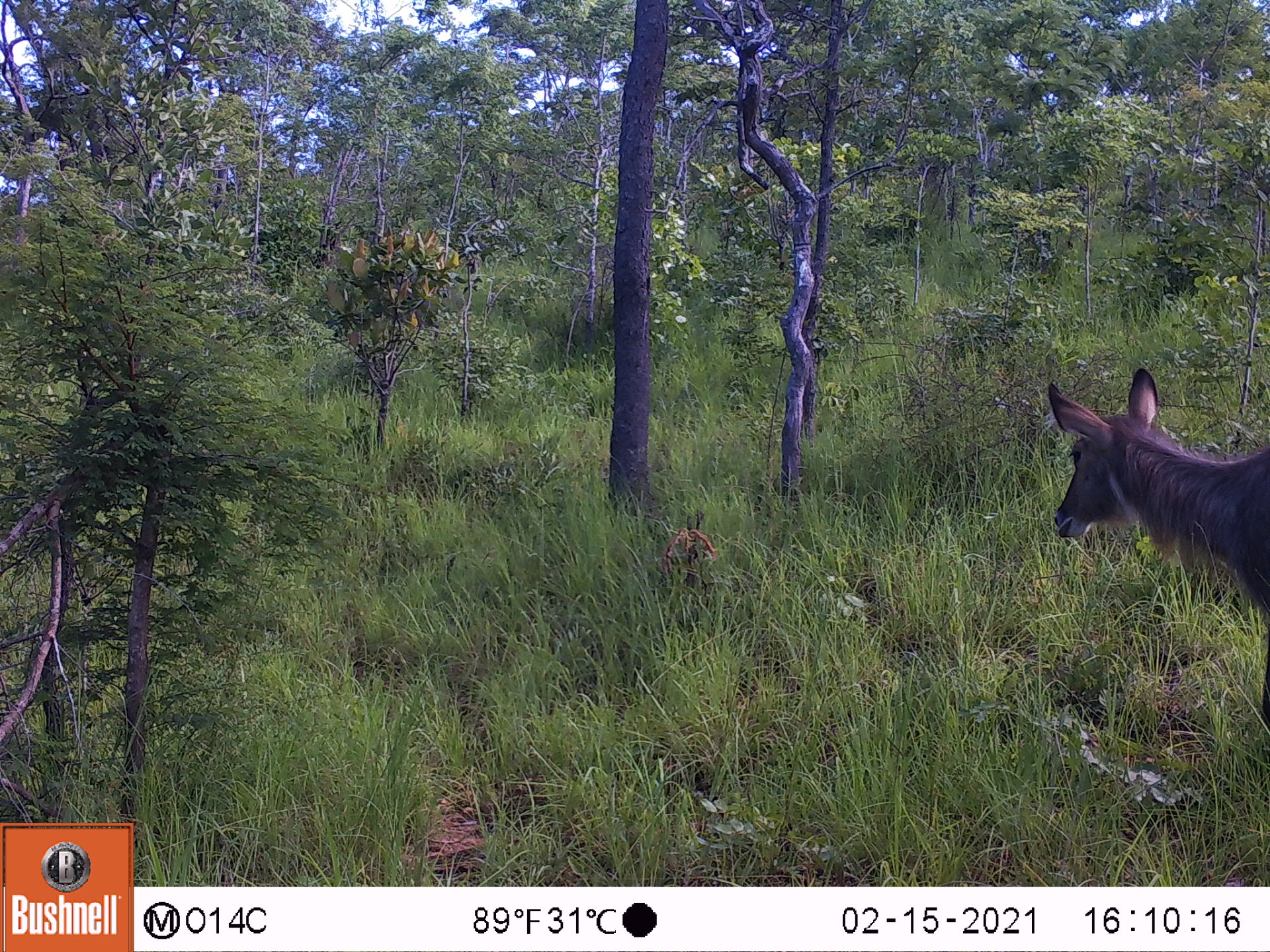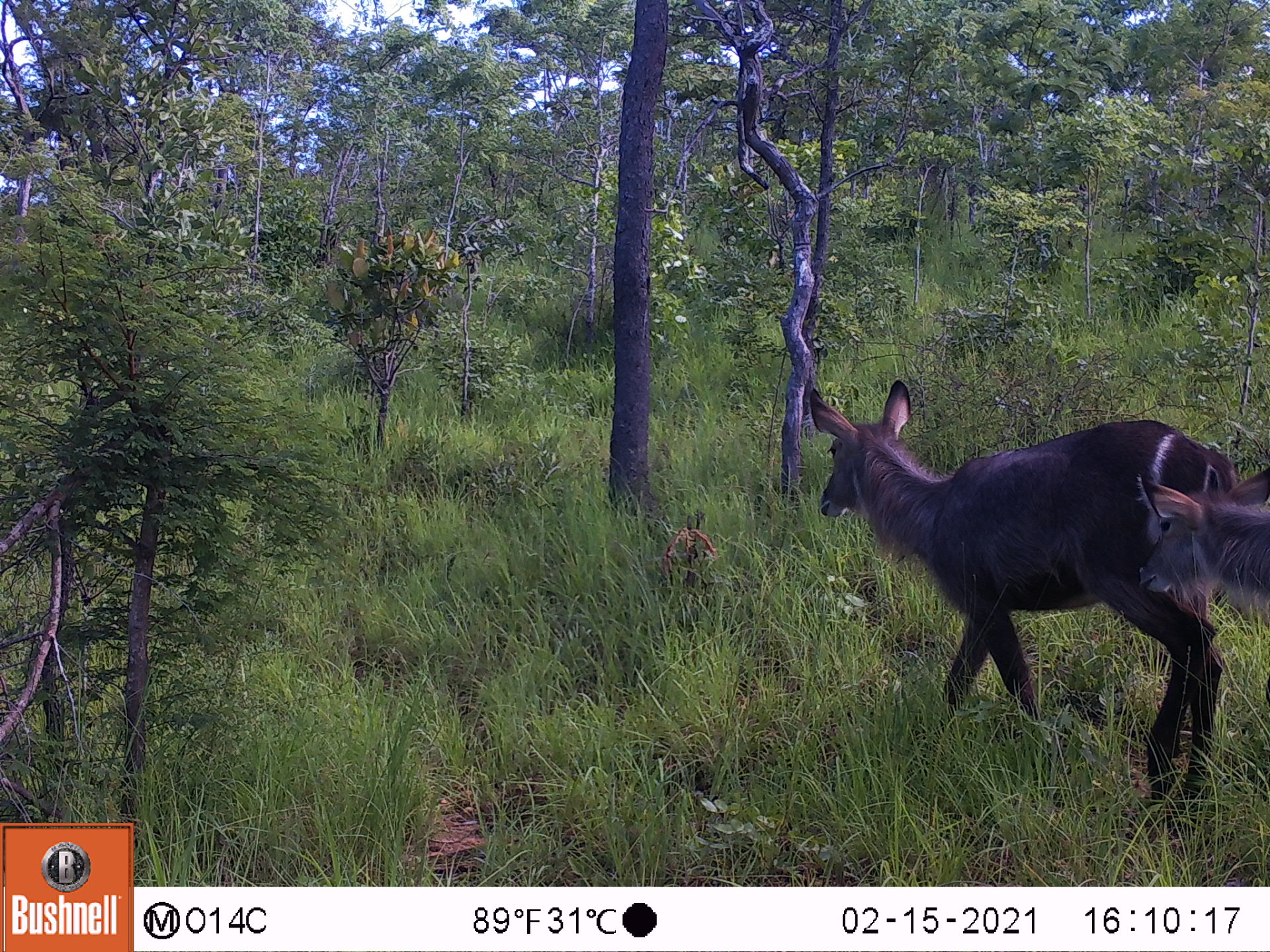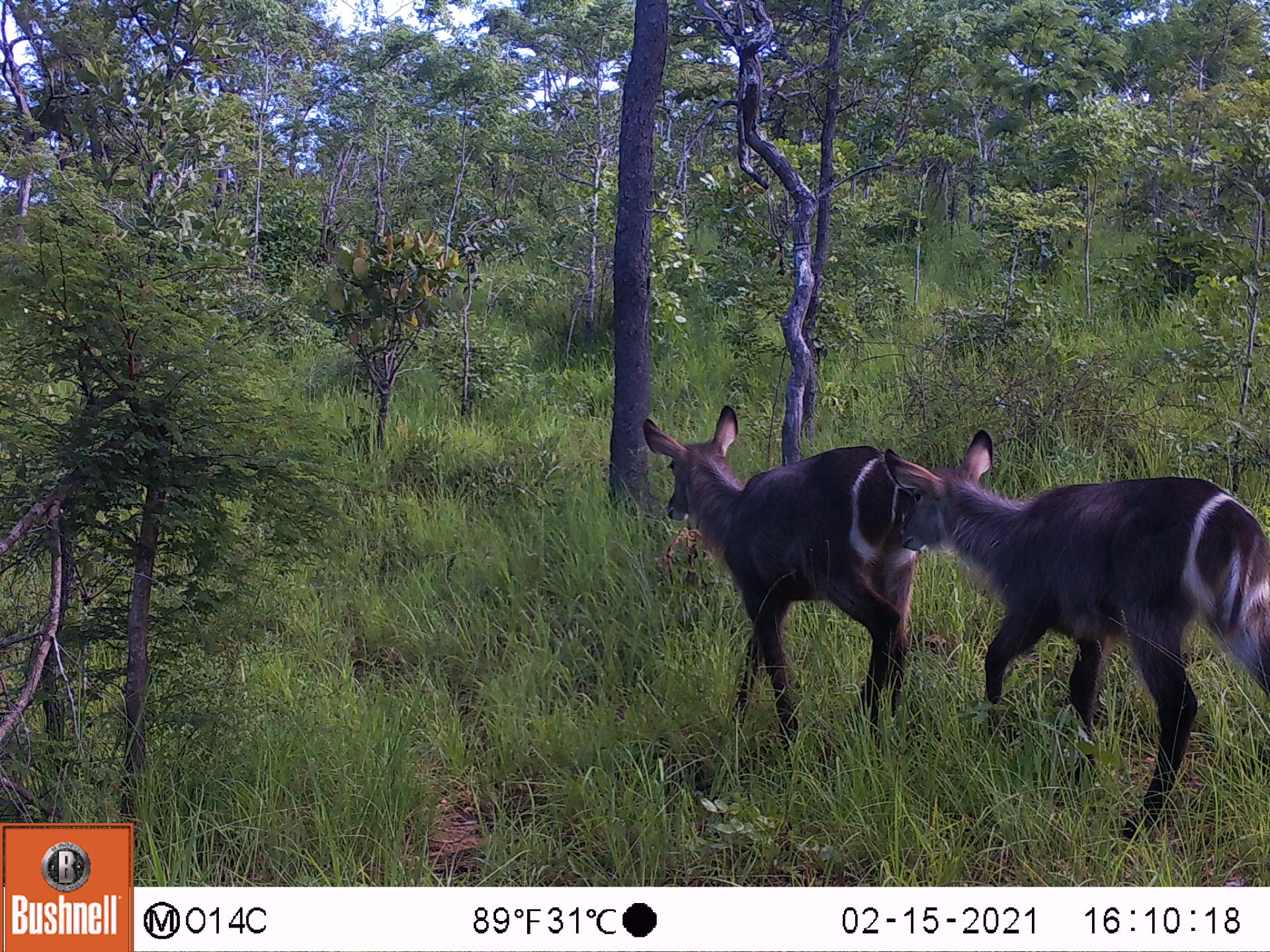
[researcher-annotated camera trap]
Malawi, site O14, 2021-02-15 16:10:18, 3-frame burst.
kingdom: Animalia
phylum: Chordata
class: Mammalia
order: Artiodactyla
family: Bovidae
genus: Kobus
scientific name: Kobus ellipsiprymnus ellipsiprymnus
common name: common waterbuck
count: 1